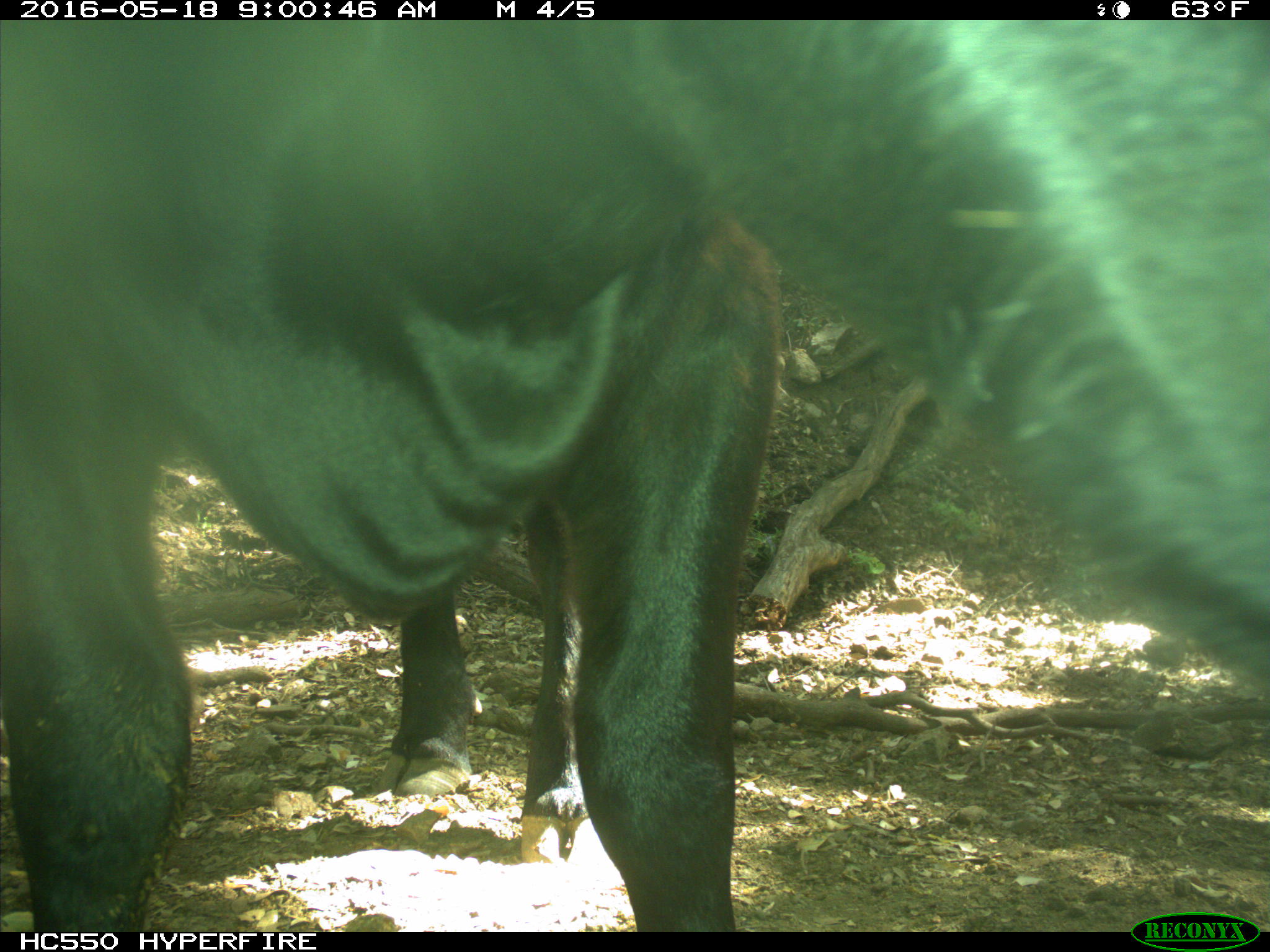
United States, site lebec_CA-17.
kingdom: Animalia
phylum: Chordata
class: Mammalia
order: Artiodactyla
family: Bovidae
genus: Bos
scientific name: Bos taurus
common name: domestic cow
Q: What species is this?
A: Bos taurus (domestic cow).